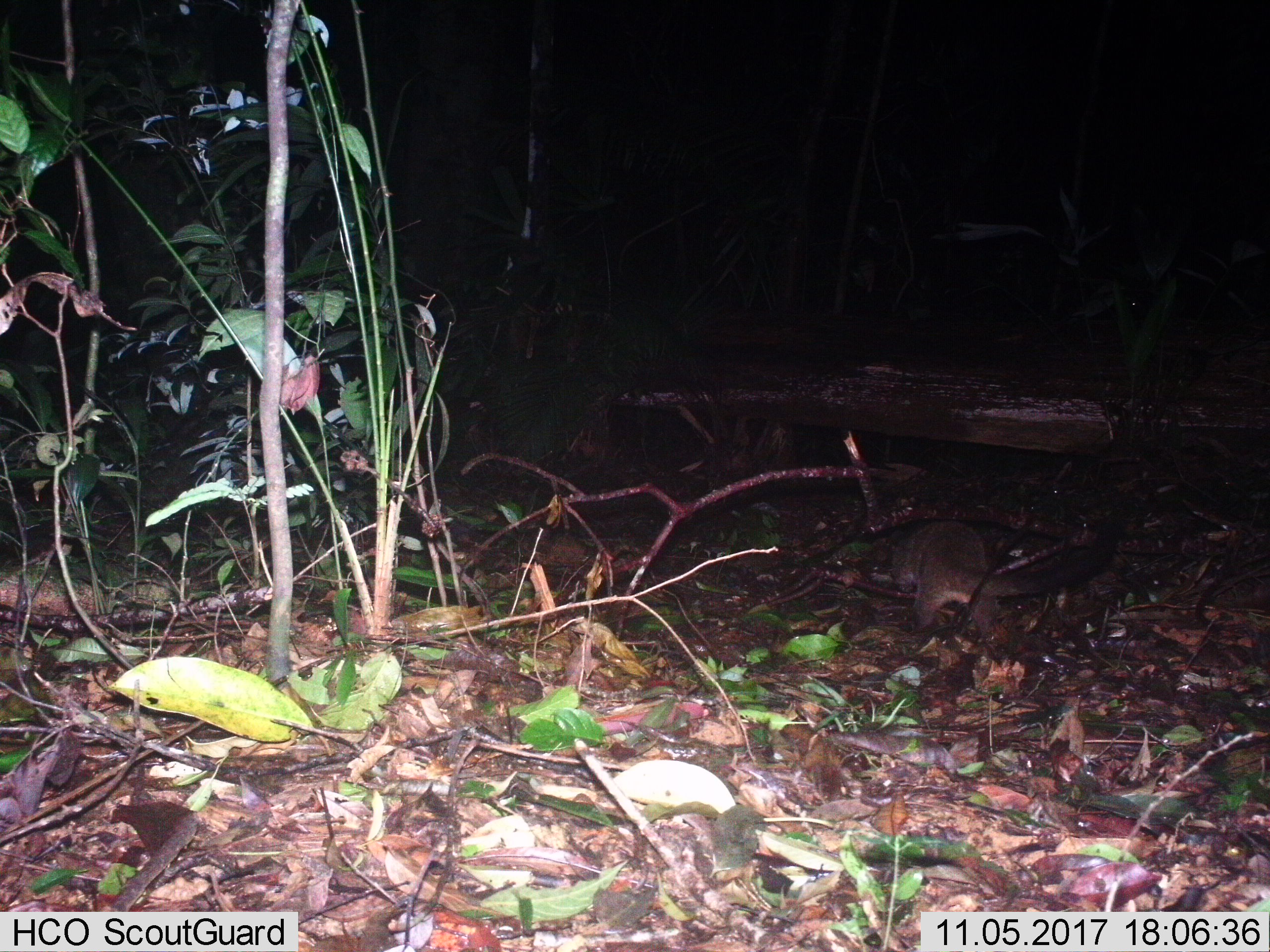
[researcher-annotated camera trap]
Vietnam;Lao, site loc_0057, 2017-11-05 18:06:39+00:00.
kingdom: Animalia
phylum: Chordata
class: Mammalia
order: Carnivora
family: Viverridae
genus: Paguma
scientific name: Paguma larvata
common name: masked palm civet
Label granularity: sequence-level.